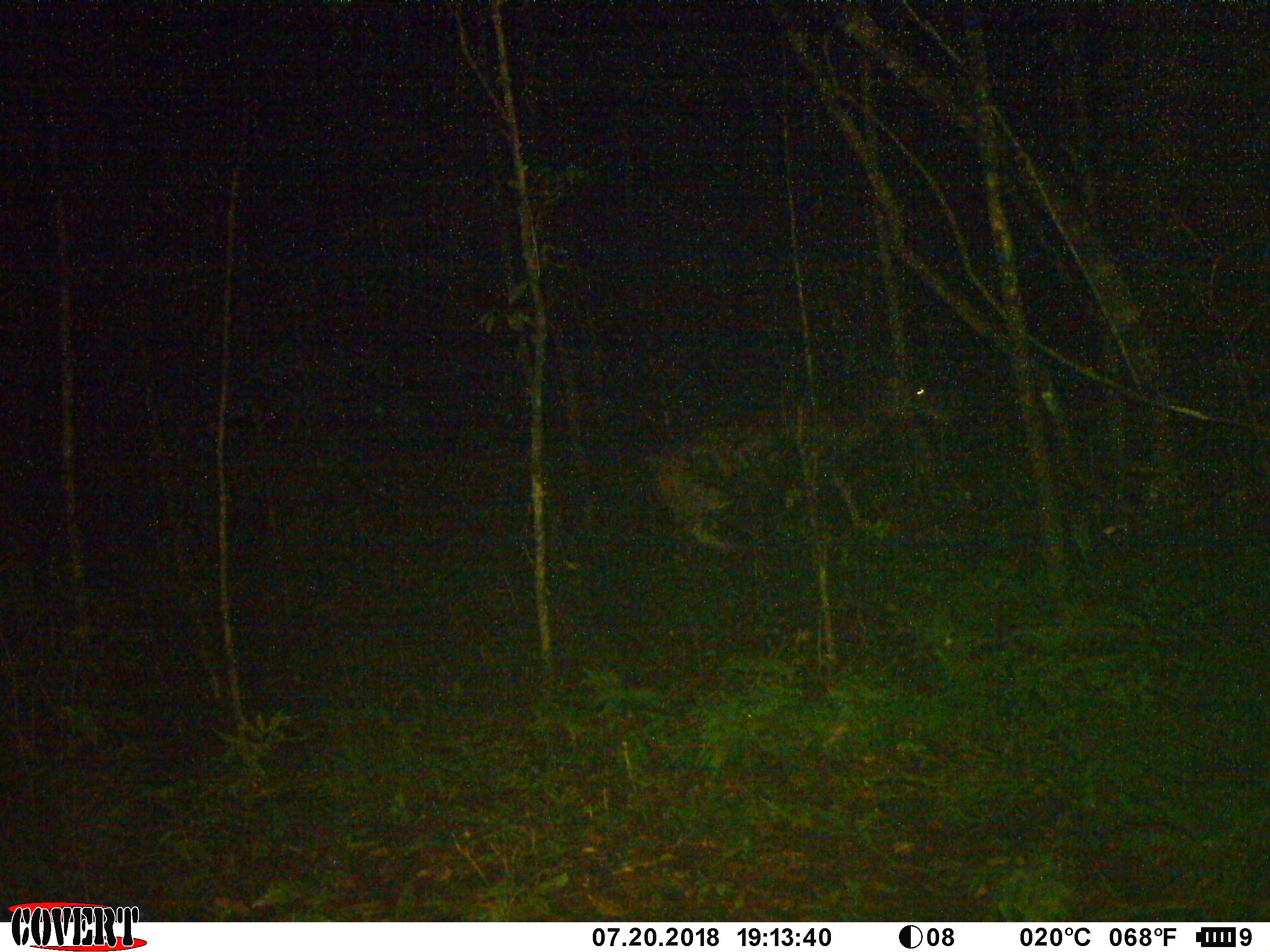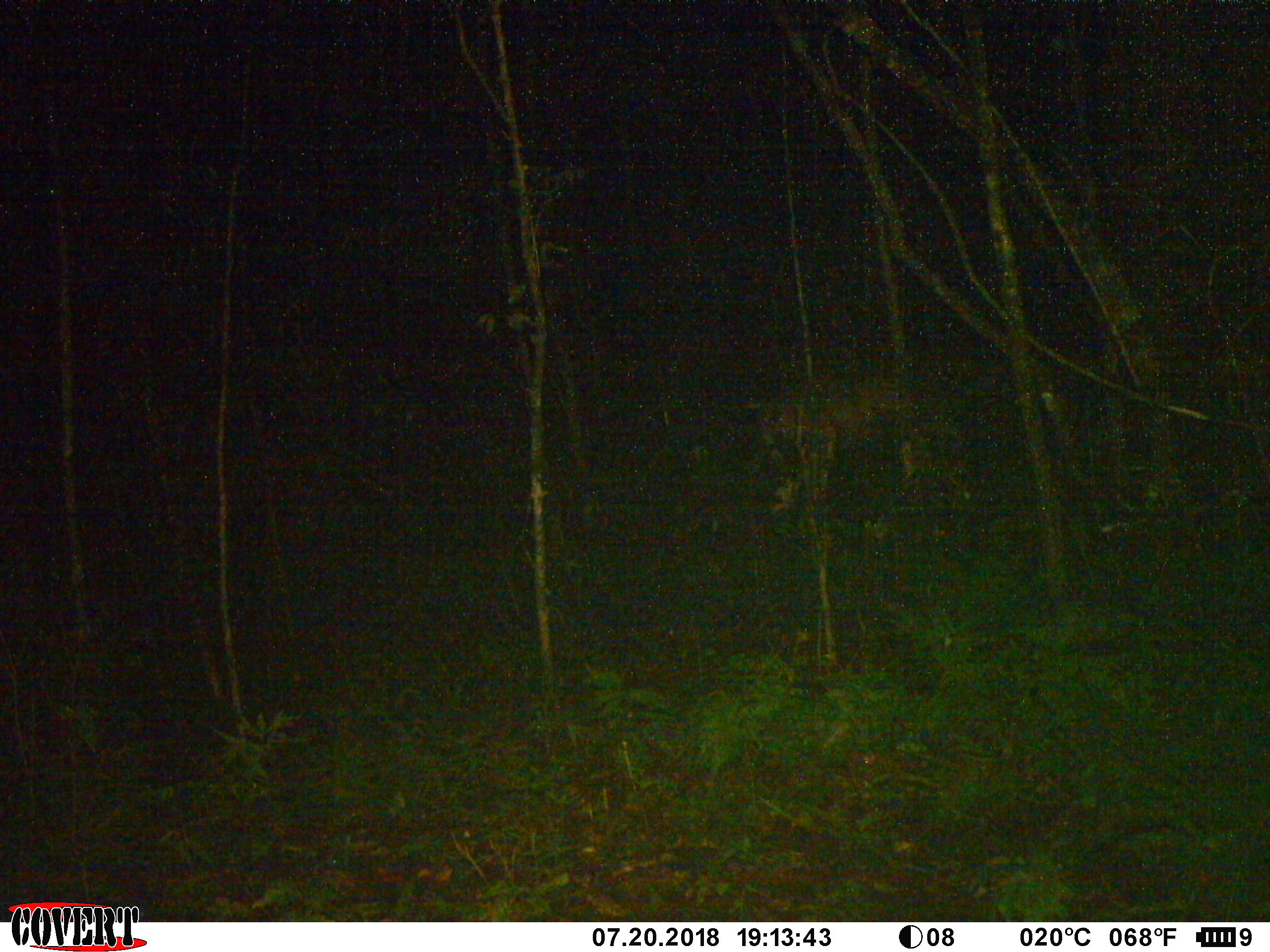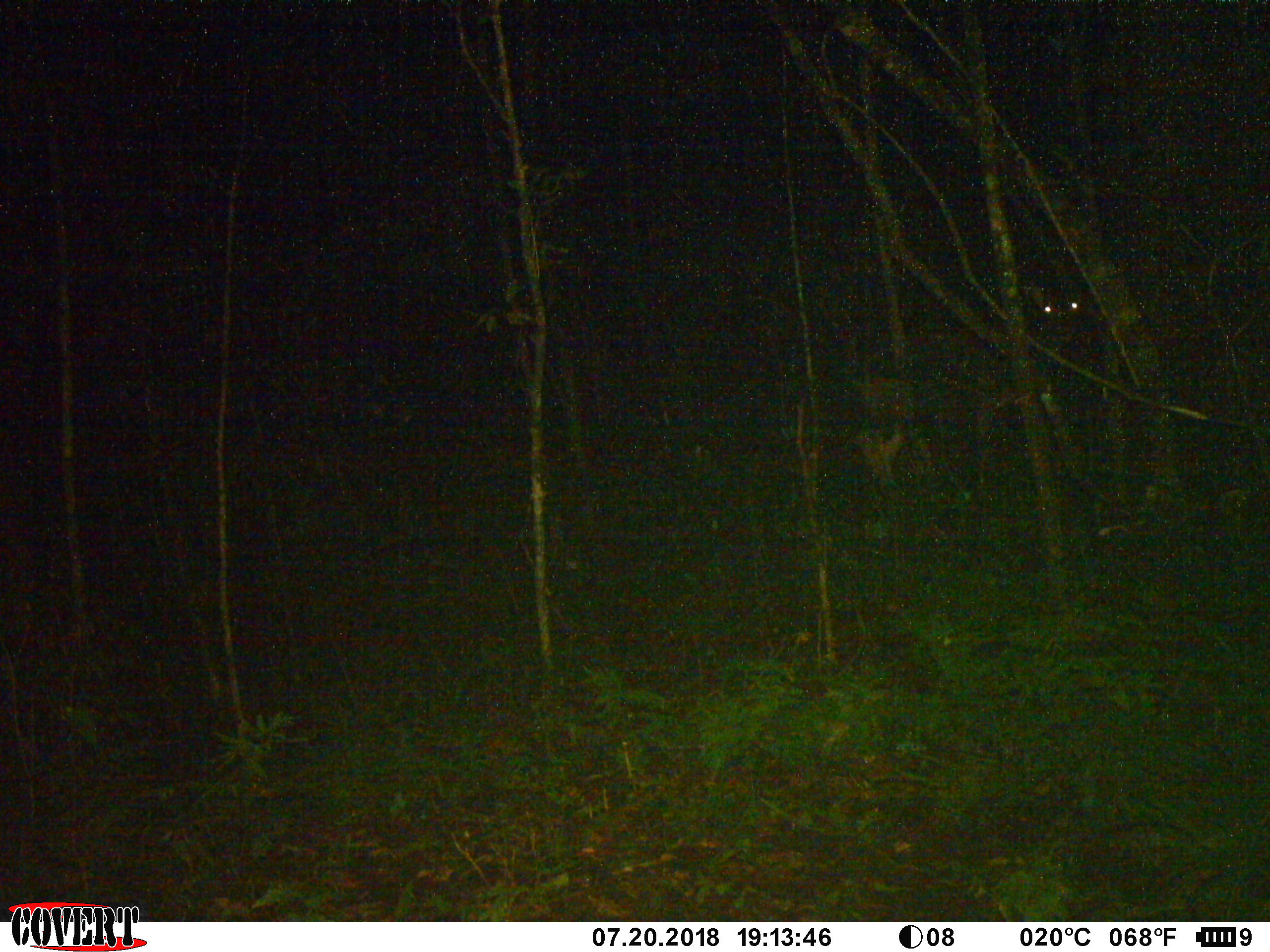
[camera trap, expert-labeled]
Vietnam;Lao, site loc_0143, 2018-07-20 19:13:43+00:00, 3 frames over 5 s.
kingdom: Animalia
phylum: Chordata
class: Mammalia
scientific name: Laurasiatheria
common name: ungulate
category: unidentified ungulates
Unidentified ungulates (ungulate) (Laurasiatheria). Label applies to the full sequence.